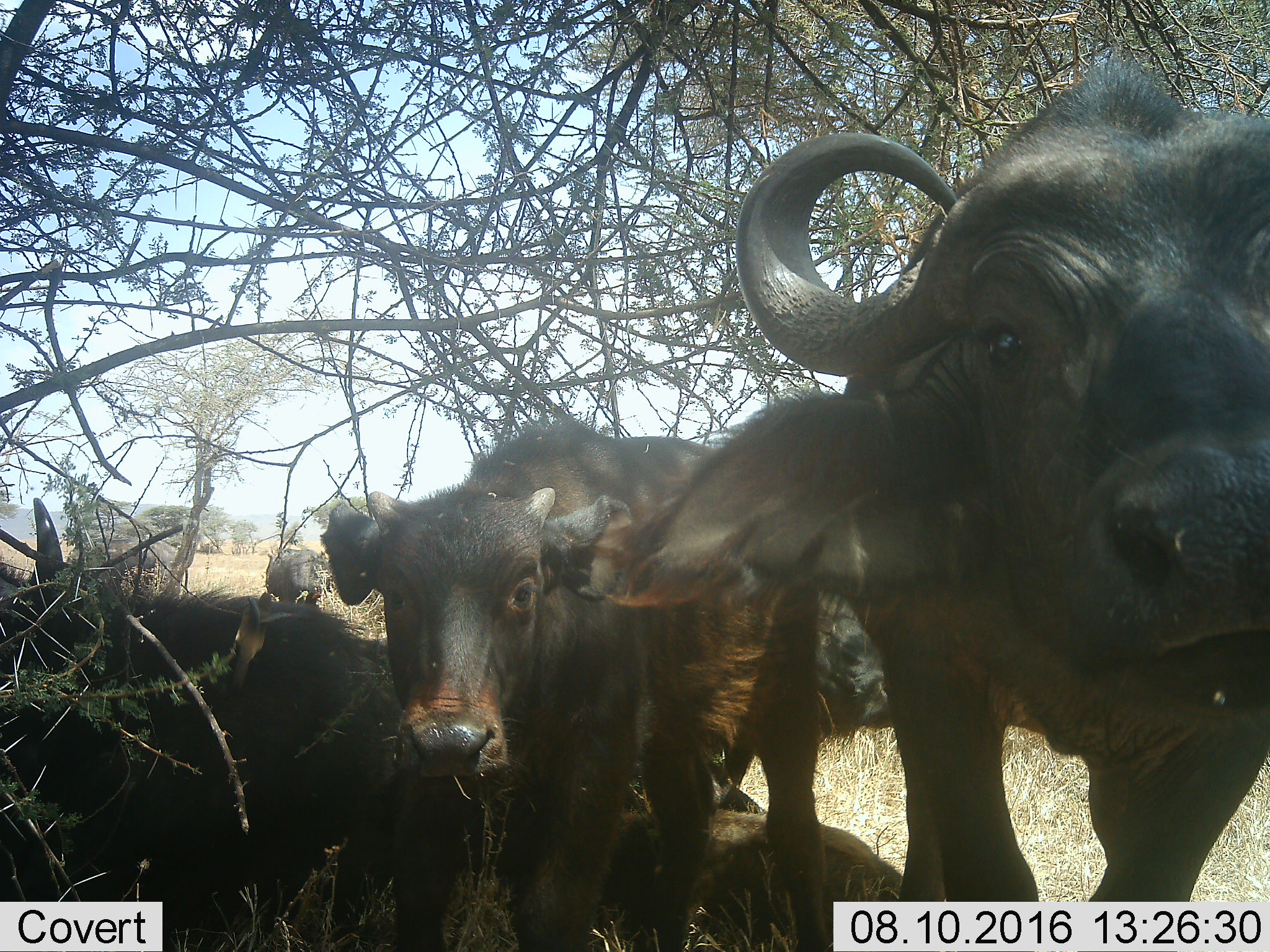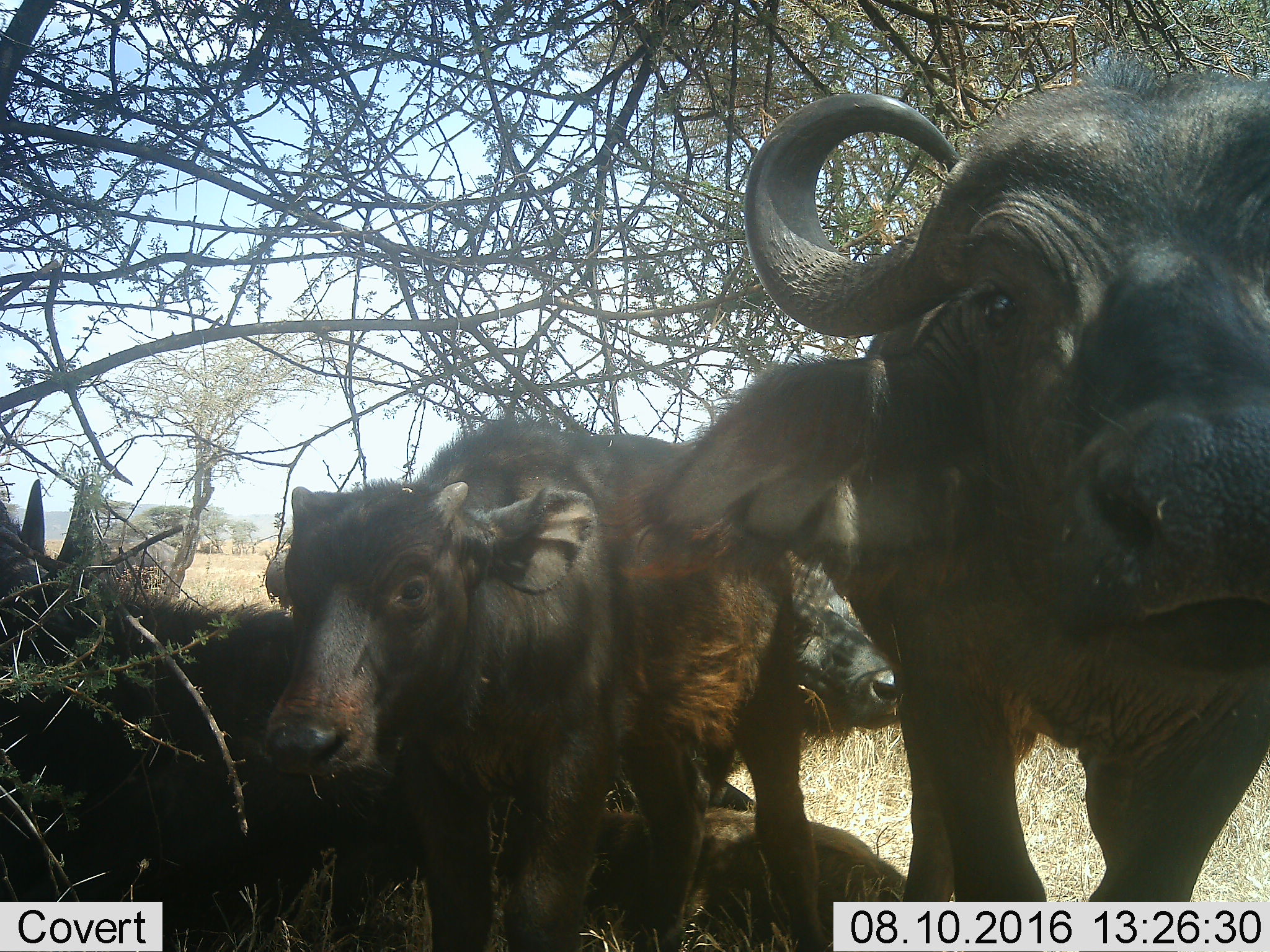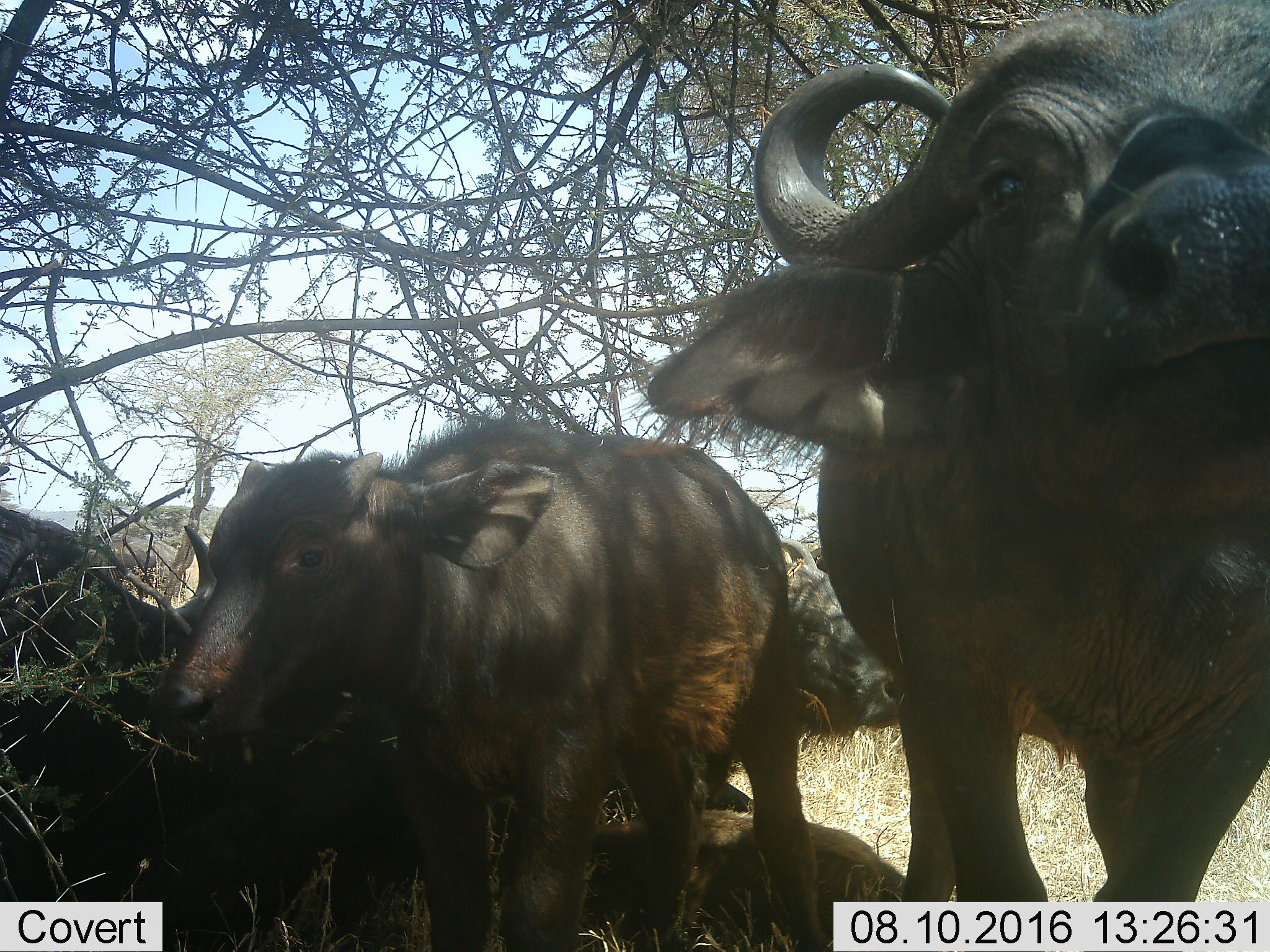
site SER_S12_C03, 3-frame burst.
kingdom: Animalia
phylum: Chordata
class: Mammalia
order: Artiodactyla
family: Bovidae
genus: Syncerus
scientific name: Syncerus caffer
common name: african buffalo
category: buffalo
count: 5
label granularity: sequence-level